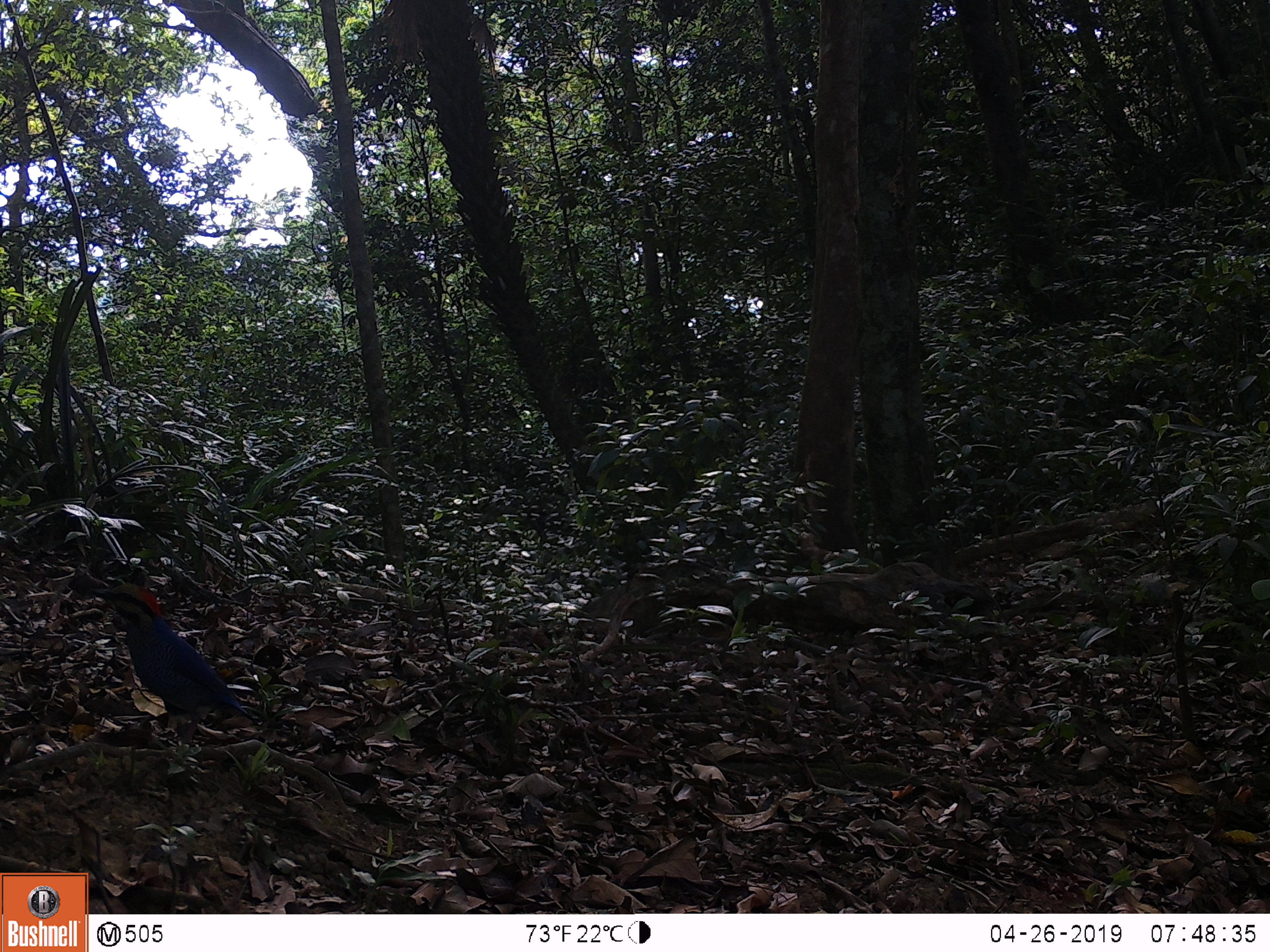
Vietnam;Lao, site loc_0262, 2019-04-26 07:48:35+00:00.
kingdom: Animalia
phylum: Chordata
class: Aves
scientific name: Aves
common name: bird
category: unidentified bird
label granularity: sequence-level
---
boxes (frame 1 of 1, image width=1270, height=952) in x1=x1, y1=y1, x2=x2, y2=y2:
unidentified bird: x1=93, y1=584, x2=256, y2=744